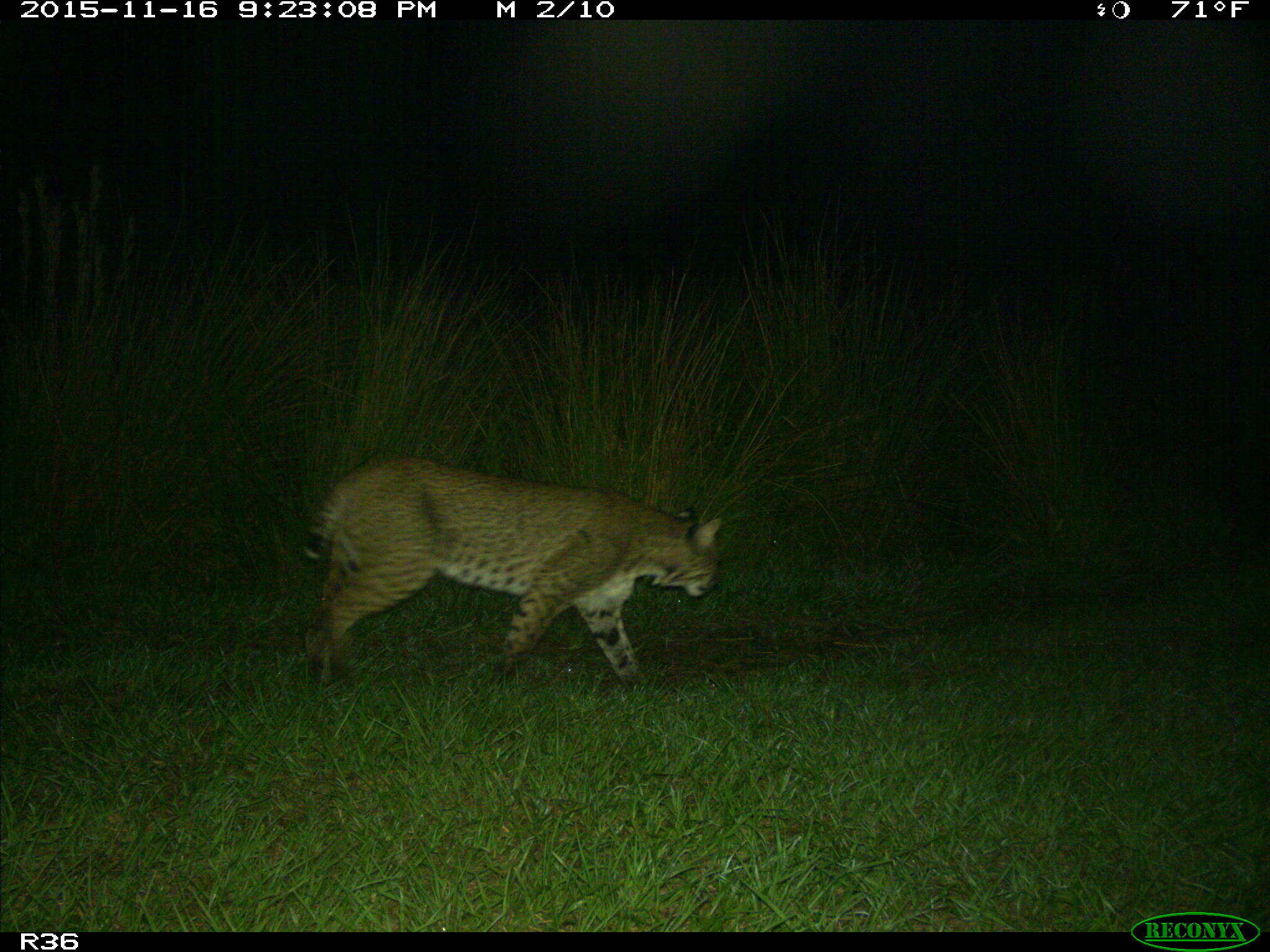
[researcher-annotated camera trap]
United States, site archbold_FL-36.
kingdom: Animalia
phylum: Chordata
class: Mammalia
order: Carnivora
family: Felidae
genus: Lynx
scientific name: Lynx rufus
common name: bobcat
Lynx rufus (bobcat).